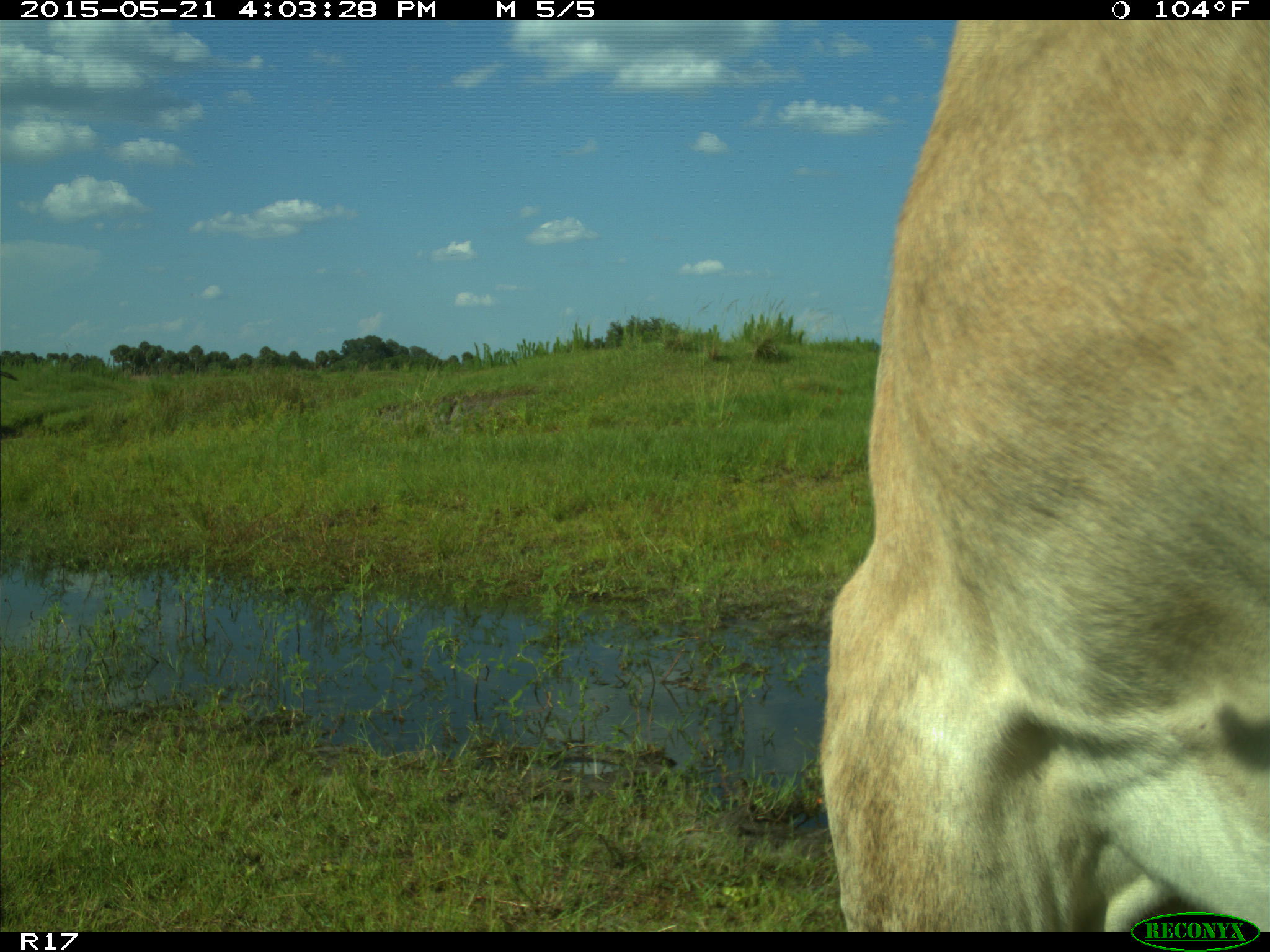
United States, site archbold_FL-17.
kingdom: Animalia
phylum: Chordata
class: Mammalia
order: Artiodactyla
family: Bovidae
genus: Bos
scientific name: Bos taurus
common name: domestic cow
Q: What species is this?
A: Bos taurus (domestic cow).